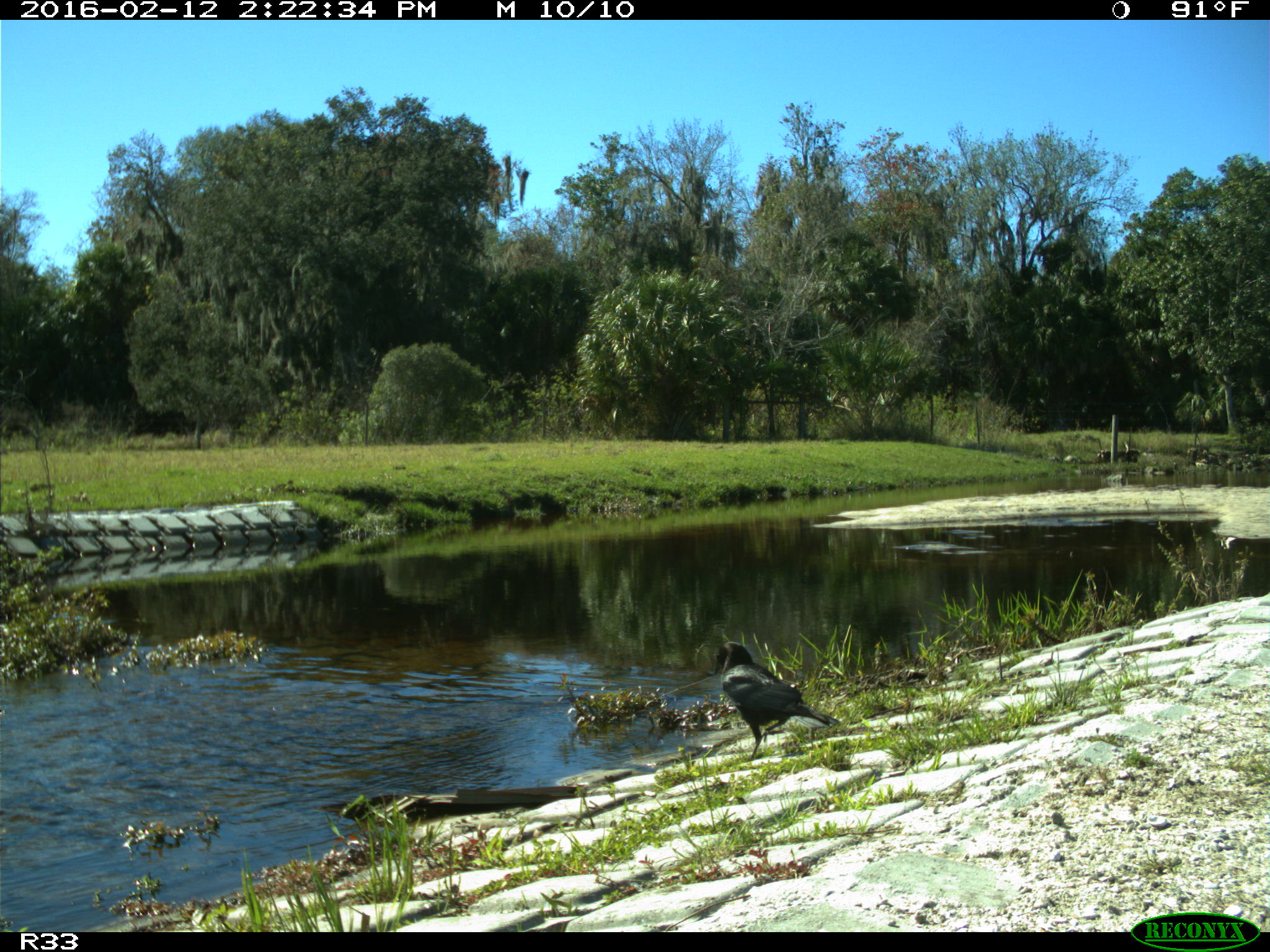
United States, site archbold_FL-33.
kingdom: Animalia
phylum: Chordata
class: Aves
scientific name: Aves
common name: birds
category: unidentified bird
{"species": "unidentified bird (birds) (Aves)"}